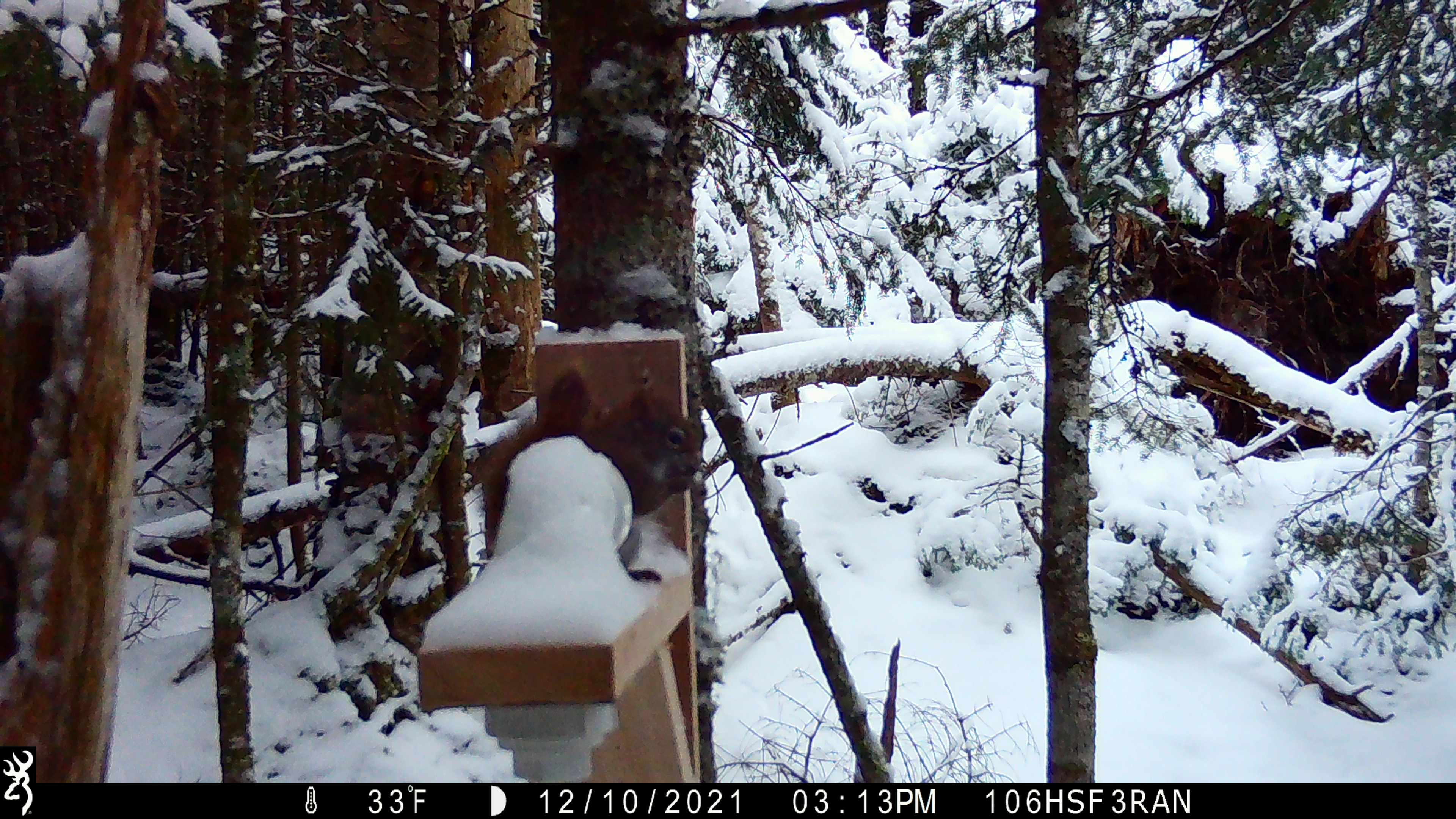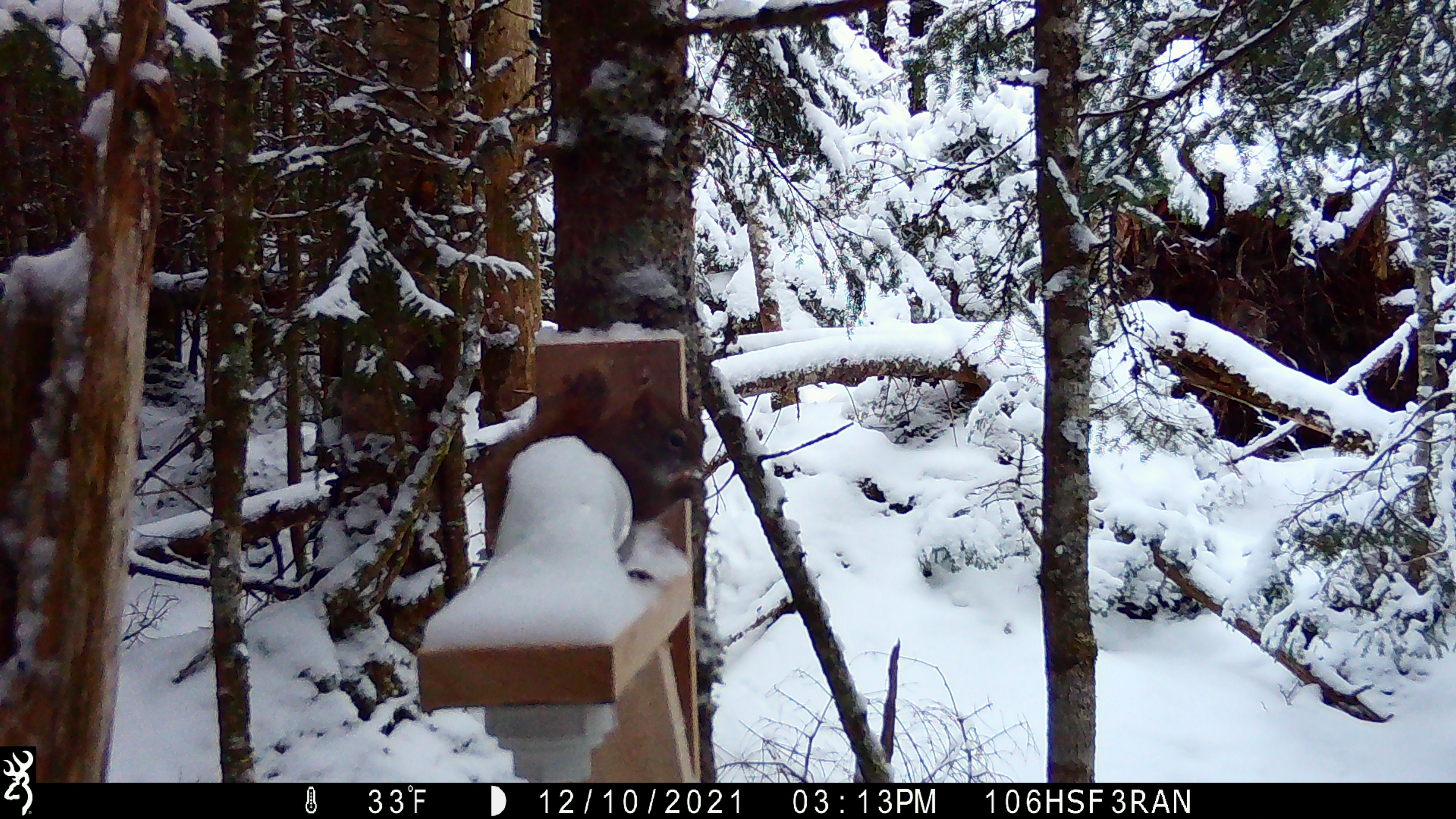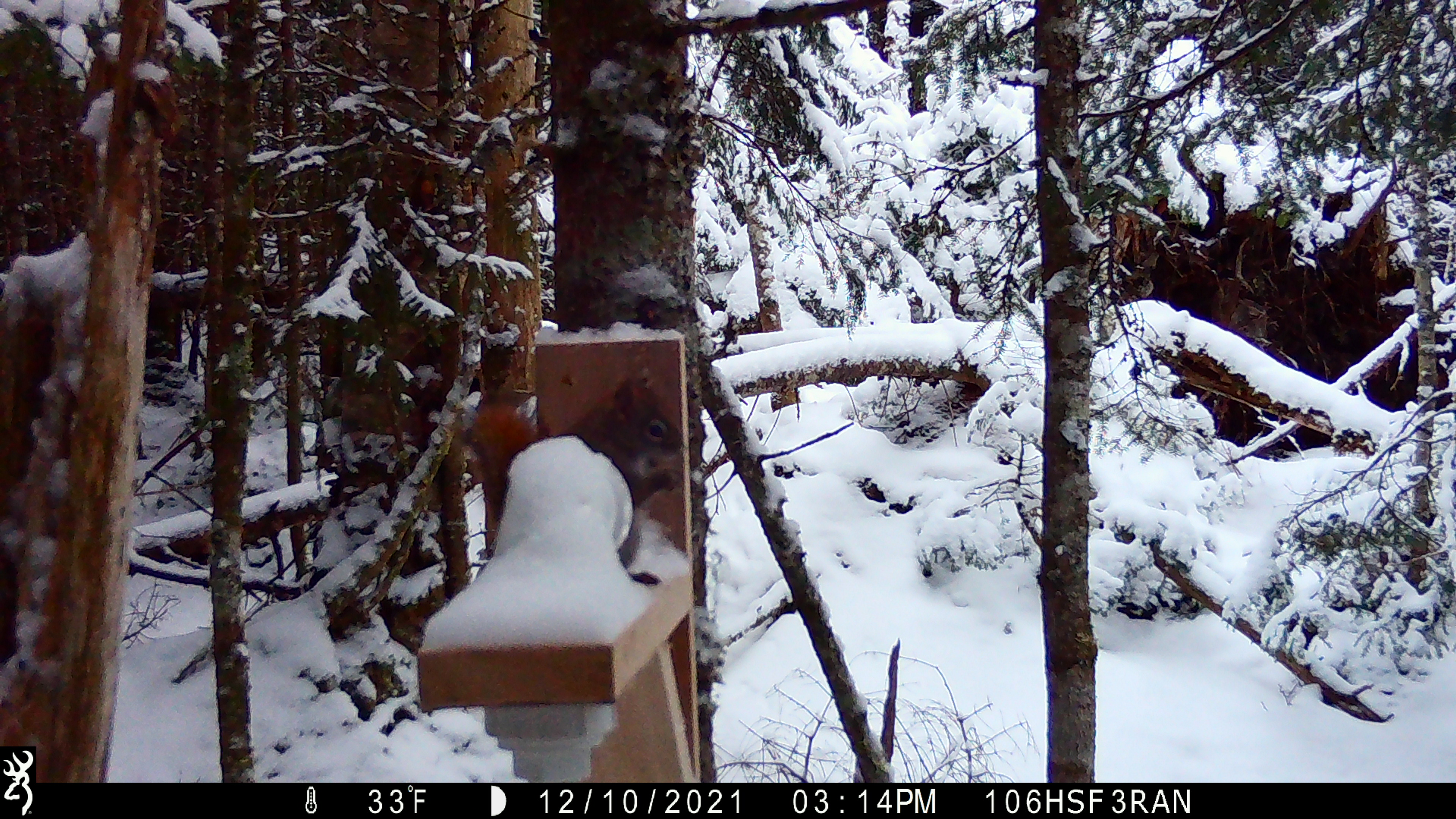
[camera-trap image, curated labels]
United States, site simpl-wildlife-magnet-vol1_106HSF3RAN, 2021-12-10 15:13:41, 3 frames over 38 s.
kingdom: Animalia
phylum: Chordata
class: Mammalia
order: Rodentia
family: Sciuridae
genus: Tamiasciurus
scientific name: Tamiasciurus hudsonicus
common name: red squirrel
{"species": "red squirrel (Tamiasciurus hudsonicus)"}